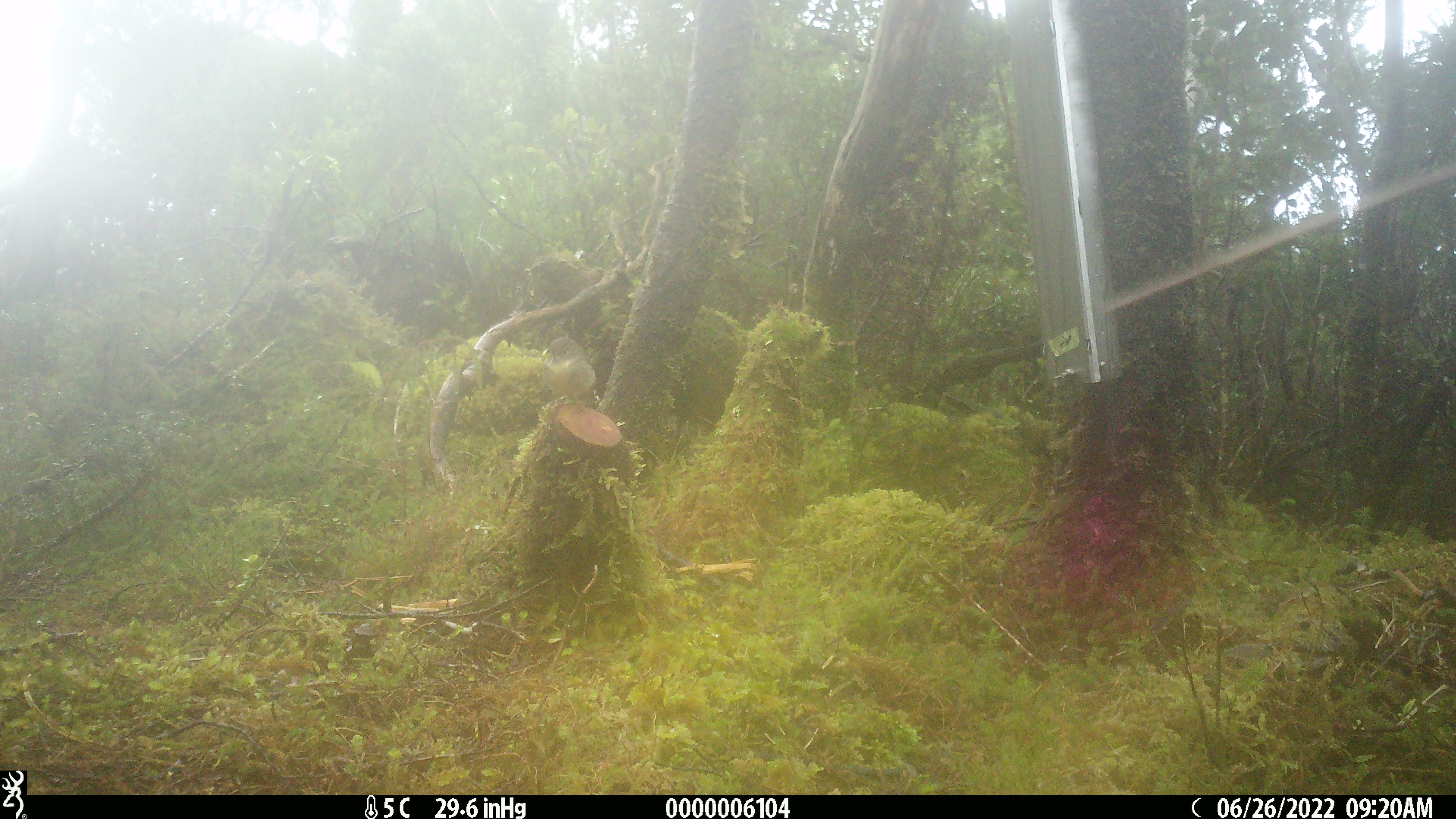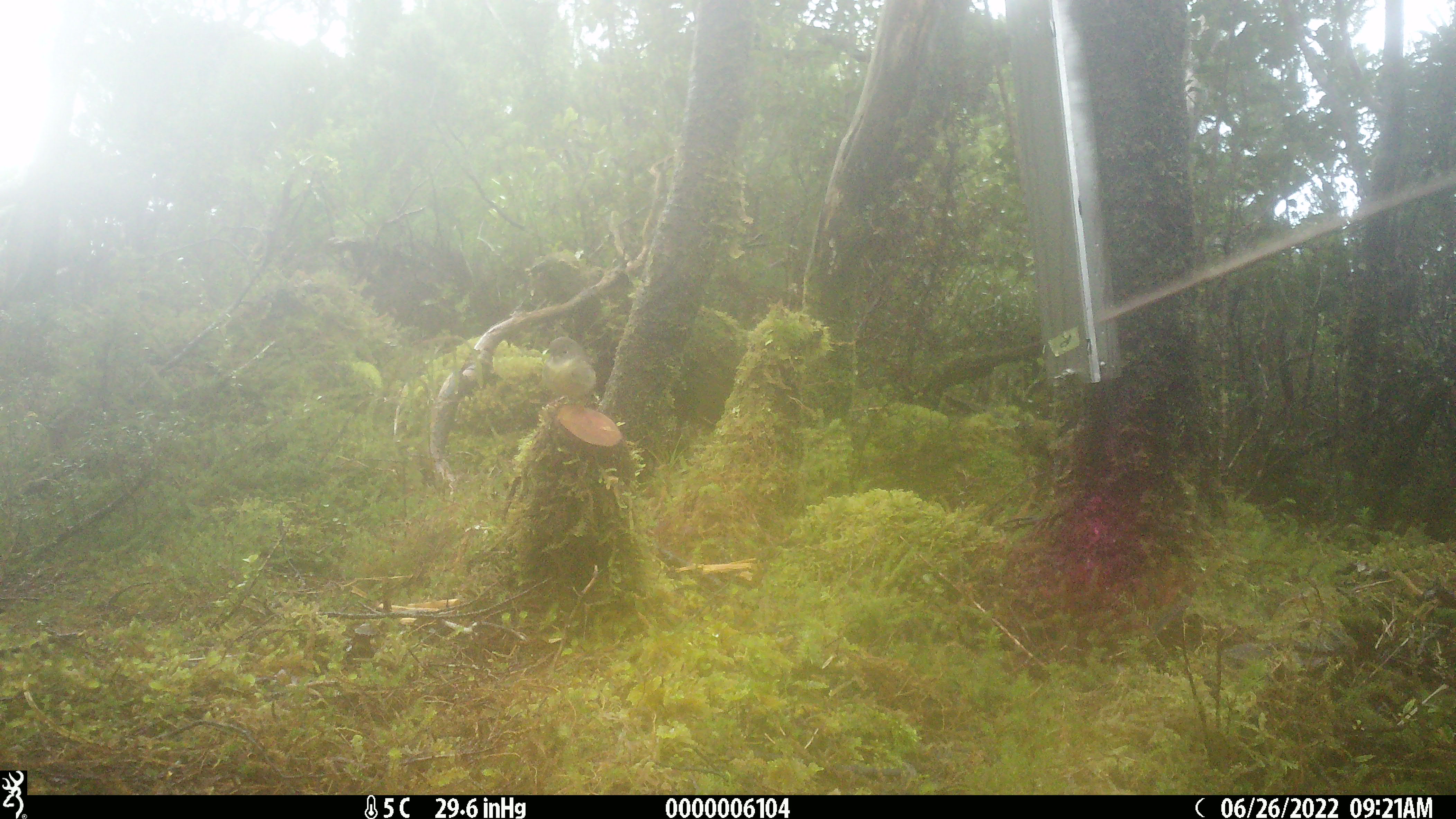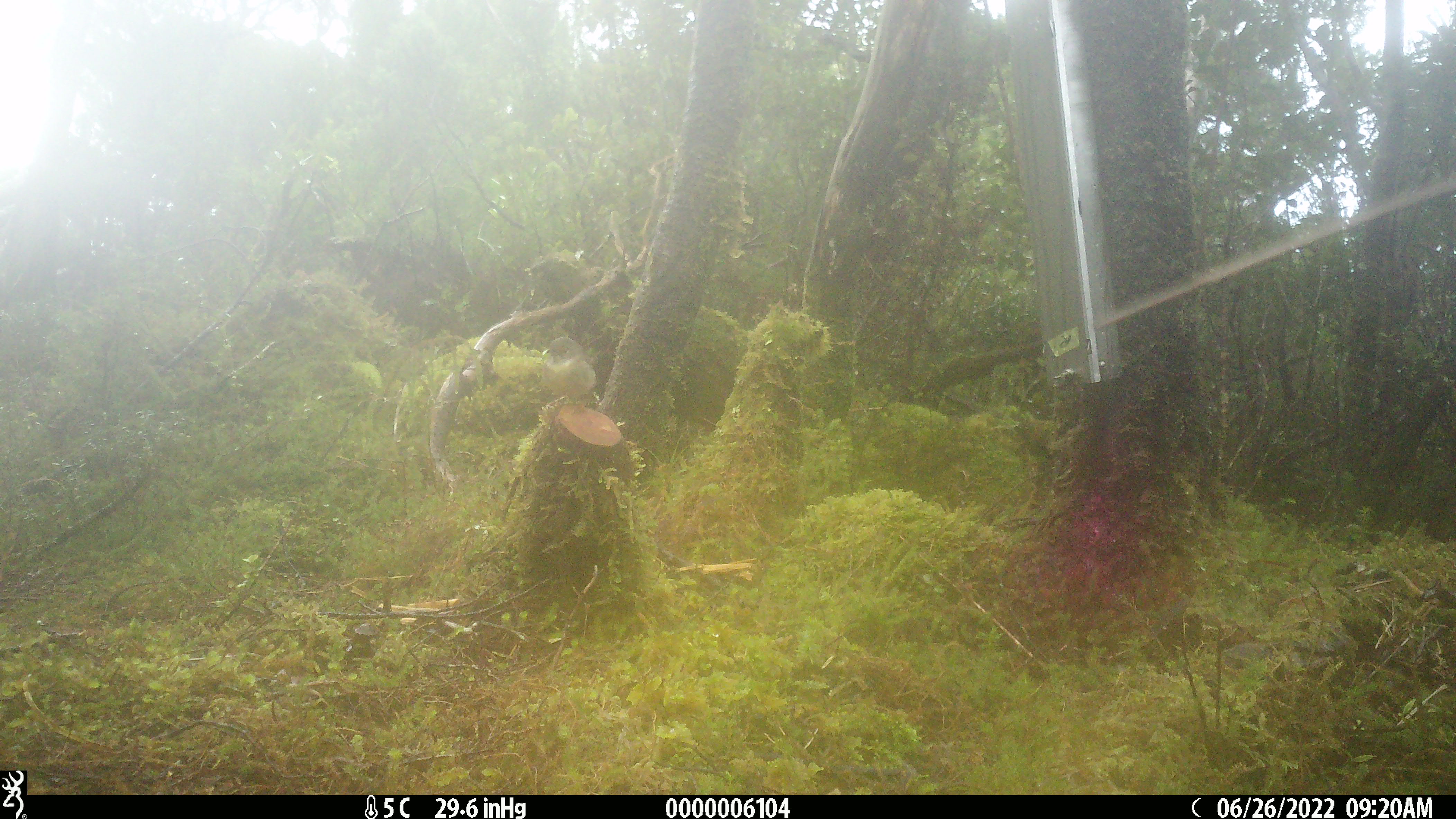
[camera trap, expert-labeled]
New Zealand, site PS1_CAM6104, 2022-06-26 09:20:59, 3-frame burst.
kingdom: Animalia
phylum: Chordata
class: Aves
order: Passeriformes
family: Petroicidae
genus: Petroica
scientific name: Petroica macrocephala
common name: tomtit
Tomtit (Petroica macrocephala).